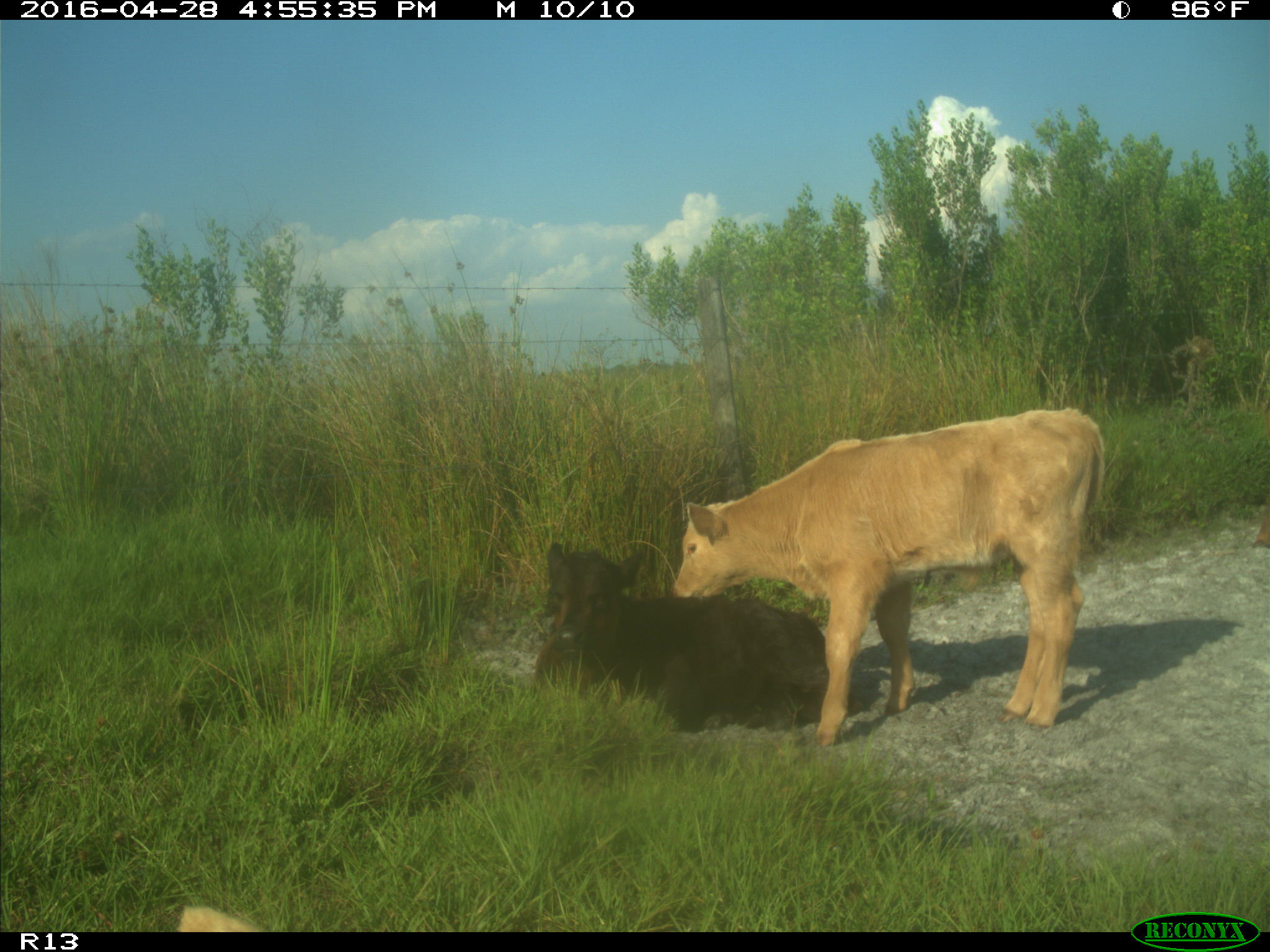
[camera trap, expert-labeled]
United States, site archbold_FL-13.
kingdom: Animalia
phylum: Chordata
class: Mammalia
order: Artiodactyla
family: Bovidae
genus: Bos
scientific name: Bos taurus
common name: domestic cow